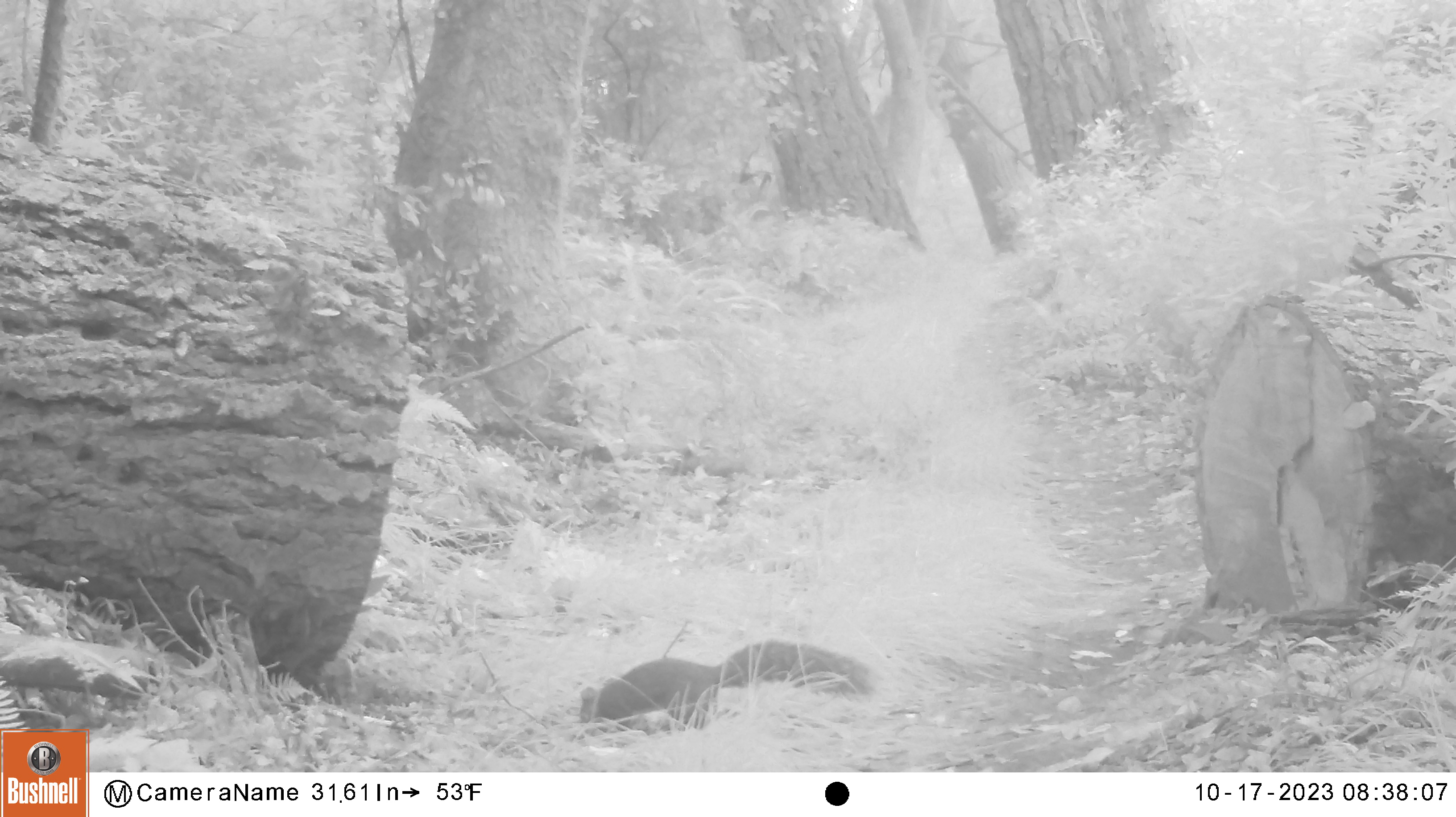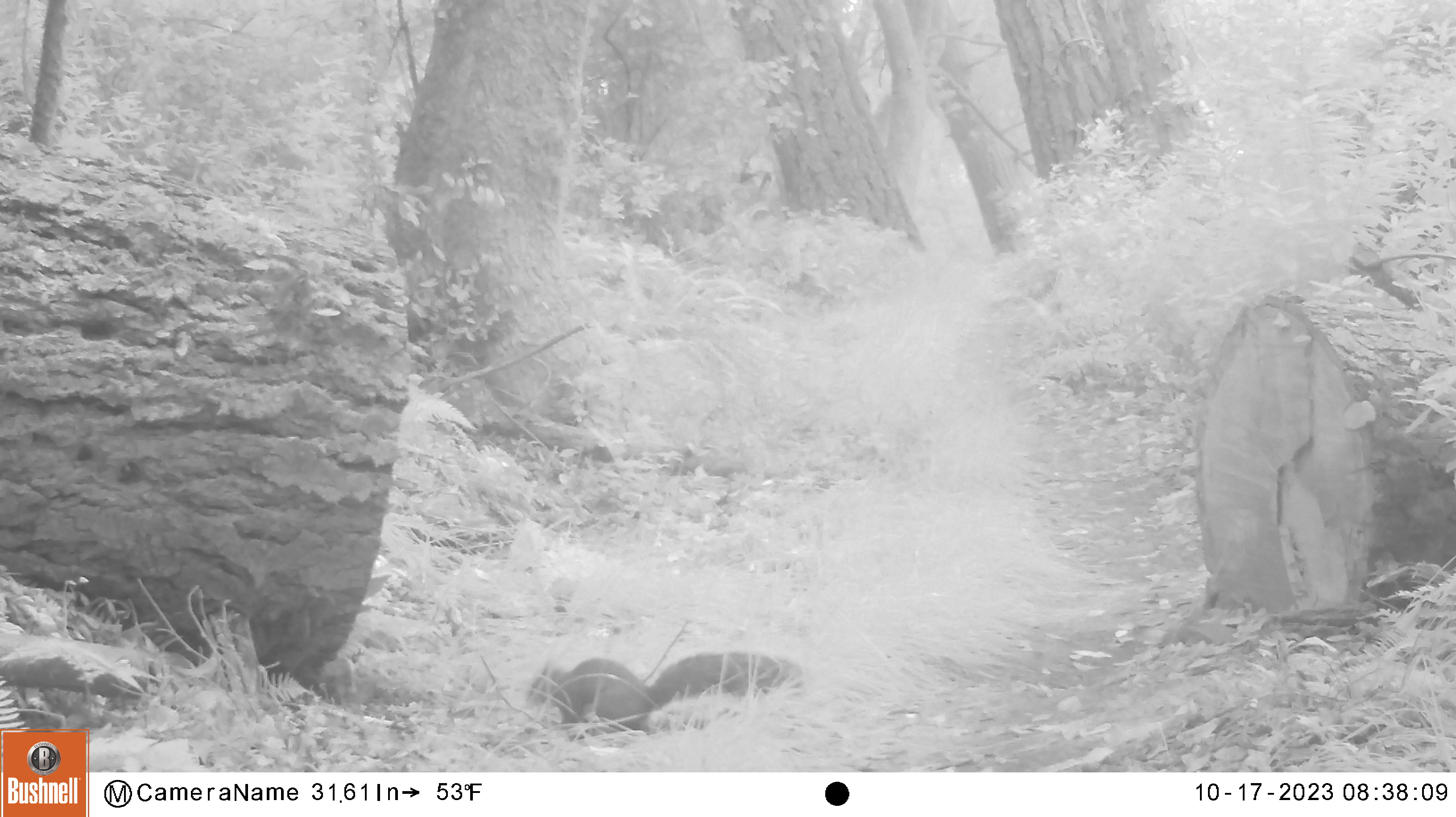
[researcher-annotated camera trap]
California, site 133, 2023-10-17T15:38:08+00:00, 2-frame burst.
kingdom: Animalia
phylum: Chordata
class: Mammalia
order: Rodentia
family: Sciuridae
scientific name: Sciuridae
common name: squirrel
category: unknown squirrel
Unknown squirrel (squirrel) (Sciuridae).